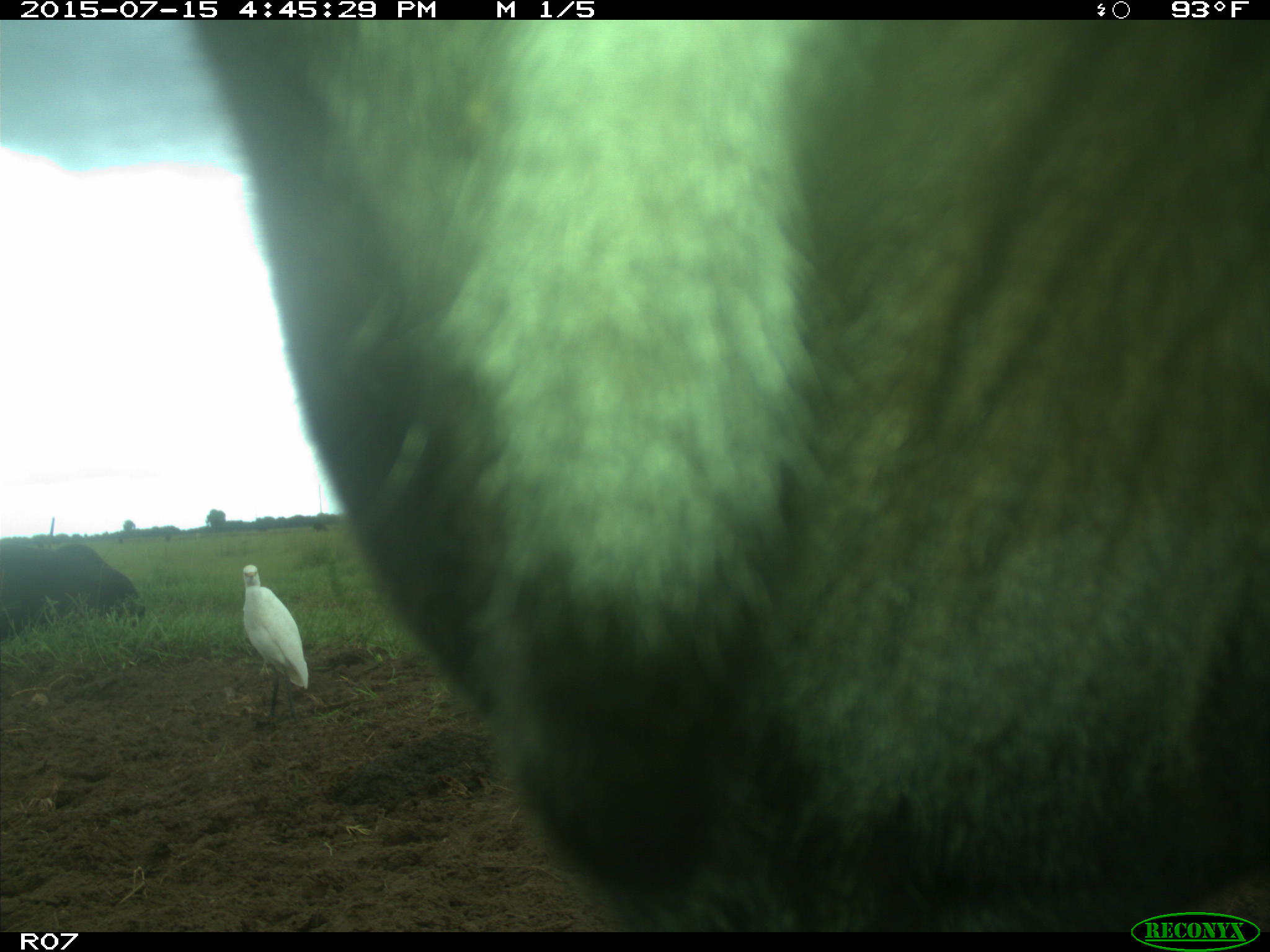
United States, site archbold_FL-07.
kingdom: Animalia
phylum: Chordata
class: Mammalia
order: Artiodactyla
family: Bovidae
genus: Bos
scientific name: Bos taurus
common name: domestic cow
Bos taurus (domestic cow).